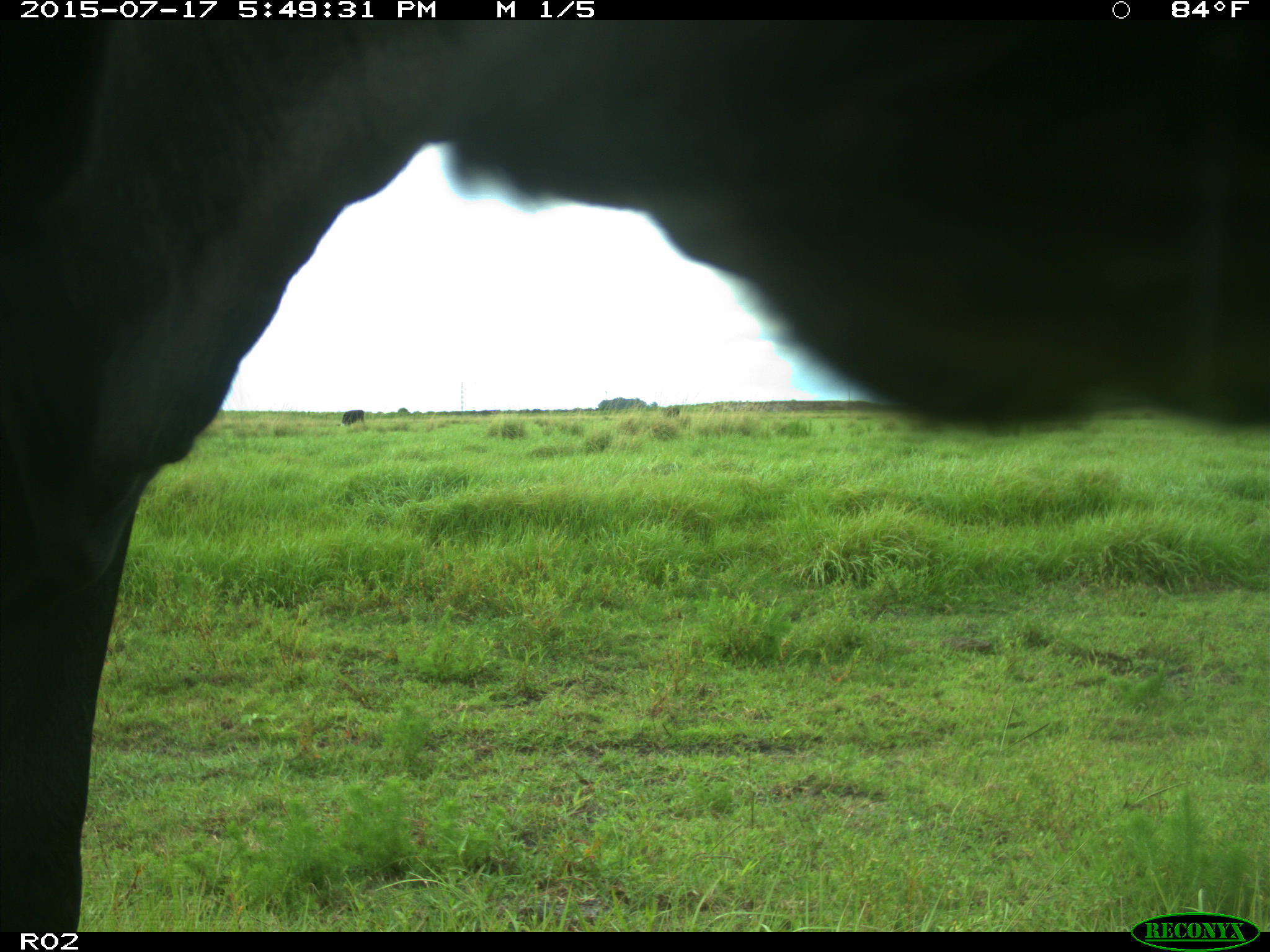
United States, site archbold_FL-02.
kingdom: Animalia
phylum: Chordata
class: Mammalia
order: Artiodactyla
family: Bovidae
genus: Bos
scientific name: Bos taurus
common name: domestic cow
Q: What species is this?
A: Bos taurus (domestic cow).